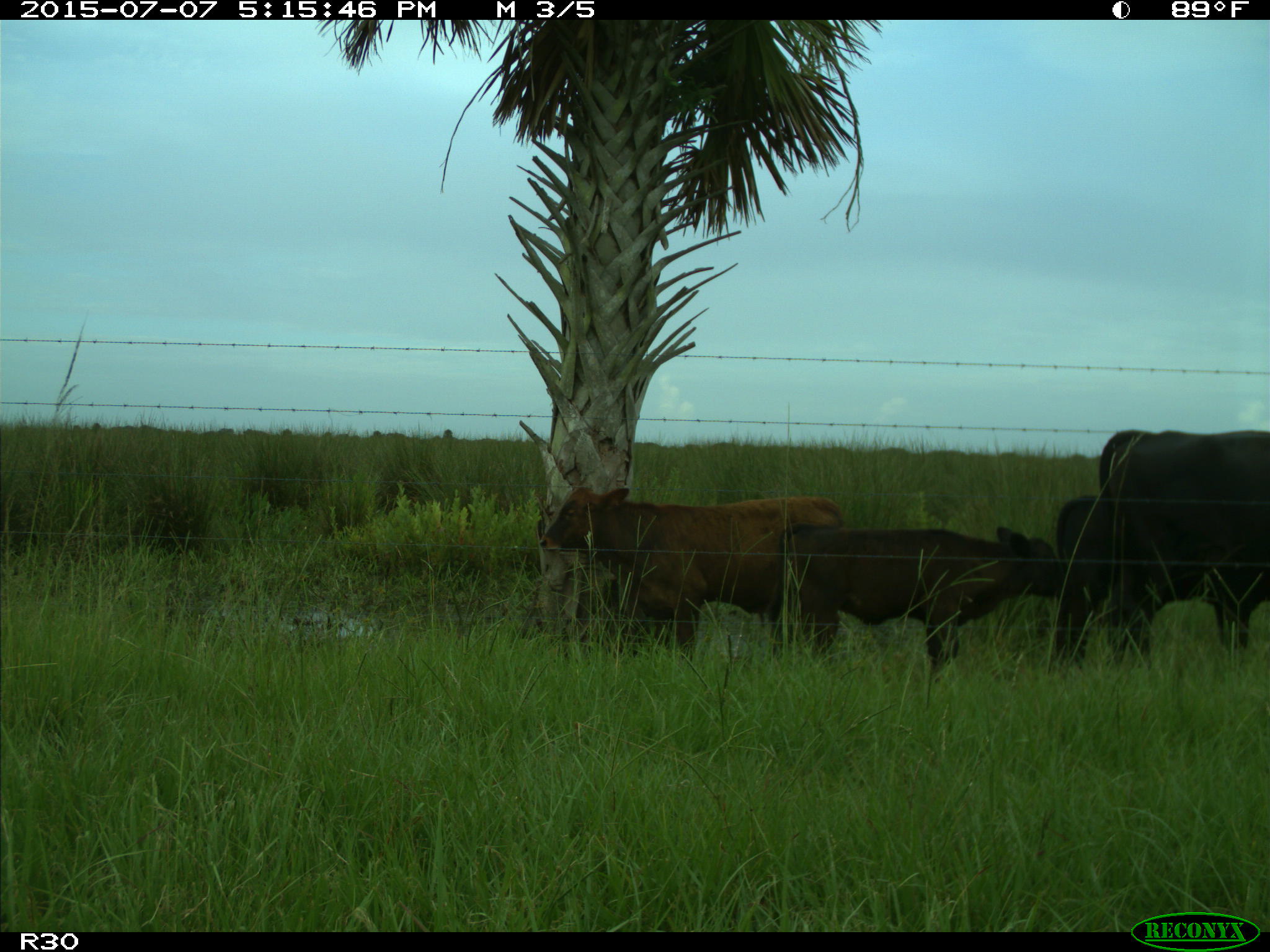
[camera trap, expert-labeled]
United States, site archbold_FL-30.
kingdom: Animalia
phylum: Chordata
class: Mammalia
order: Artiodactyla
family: Bovidae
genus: Bos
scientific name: Bos taurus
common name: domestic cow